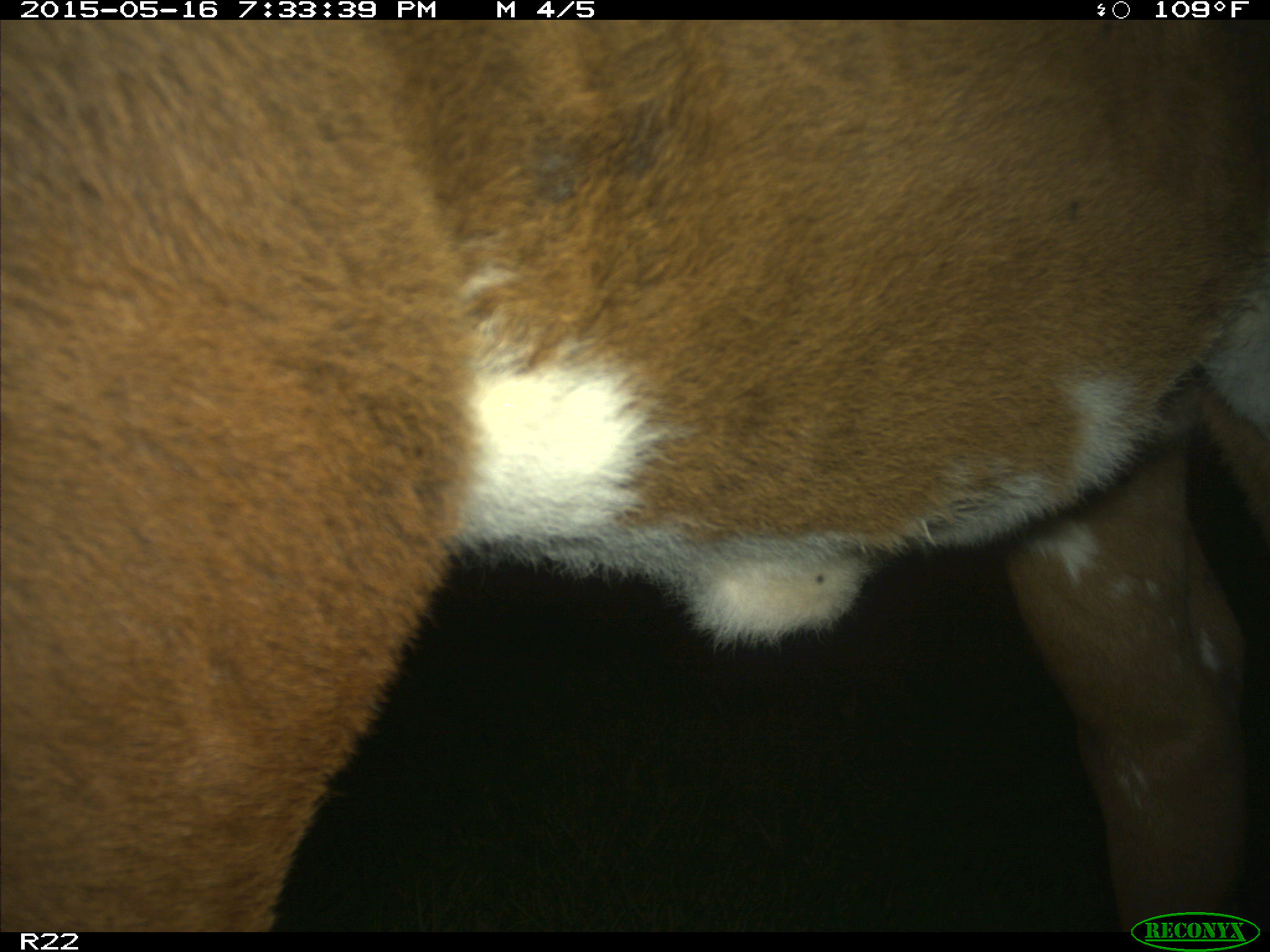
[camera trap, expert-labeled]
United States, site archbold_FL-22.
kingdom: Animalia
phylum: Chordata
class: Mammalia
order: Artiodactyla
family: Bovidae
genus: Bos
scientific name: Bos taurus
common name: domestic cow